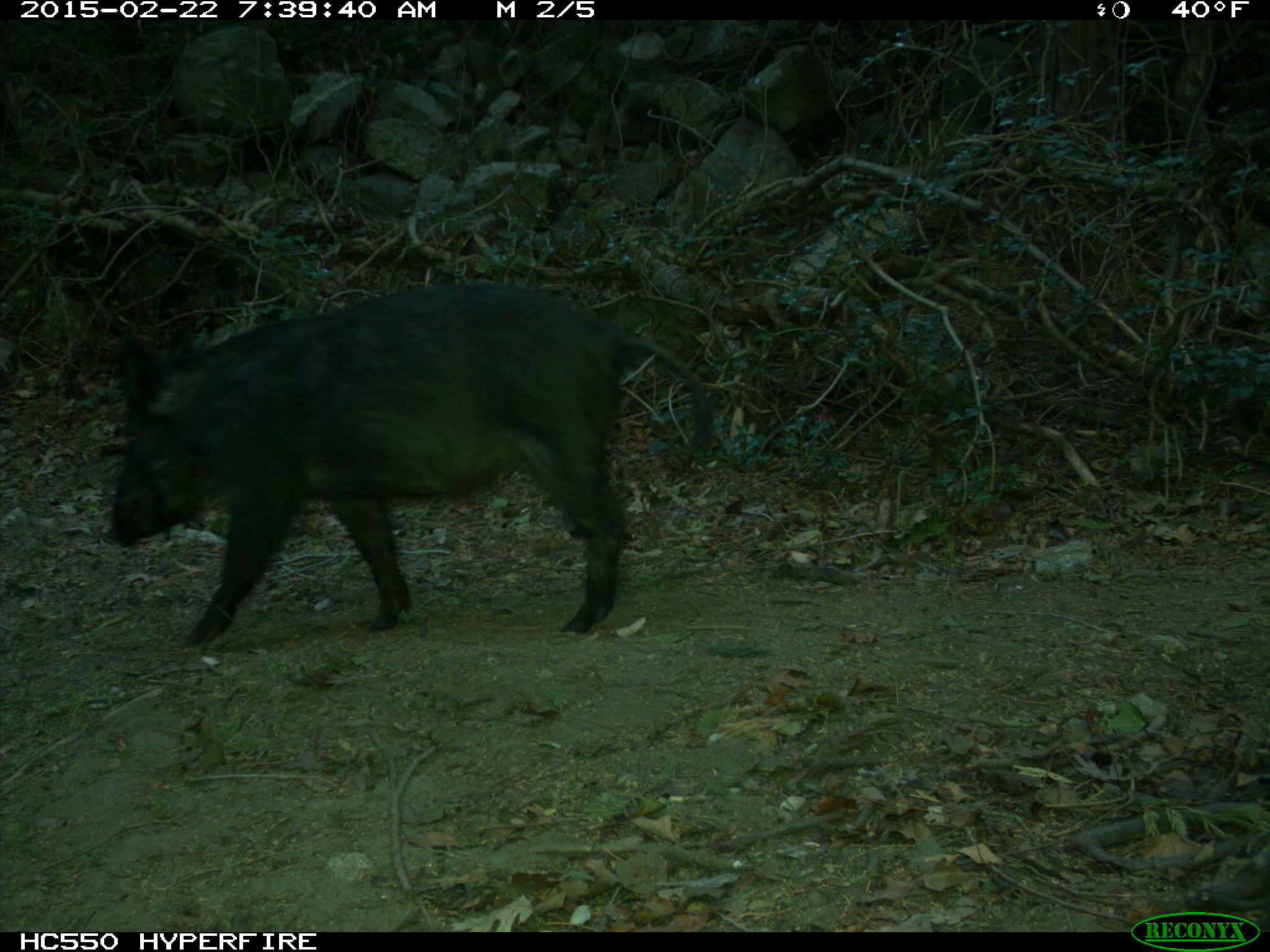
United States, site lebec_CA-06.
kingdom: Animalia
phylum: Chordata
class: Mammalia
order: Artiodactyla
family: Suidae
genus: Sus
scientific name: Sus scrofa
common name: wild boar